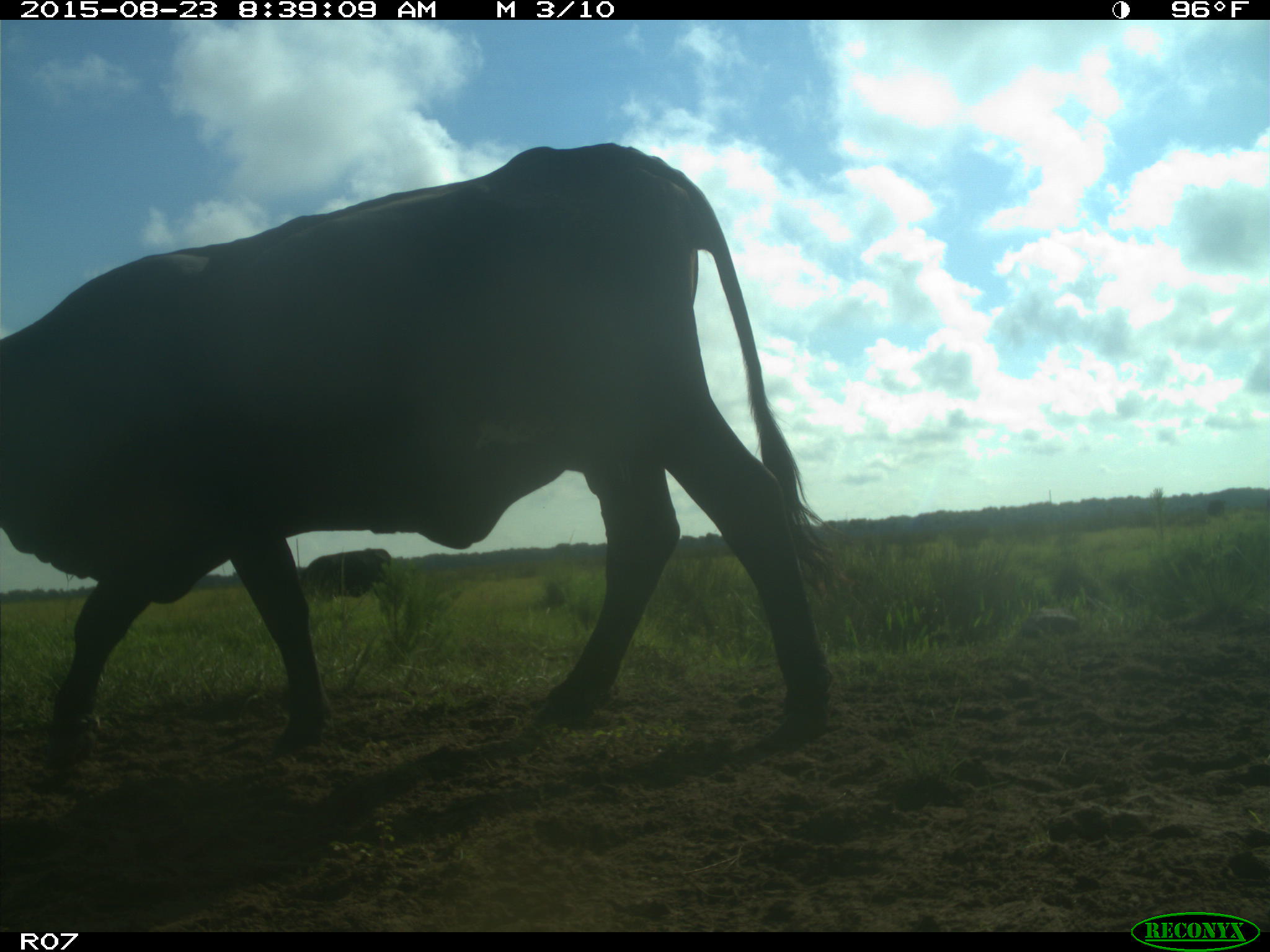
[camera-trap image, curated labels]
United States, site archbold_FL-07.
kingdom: Animalia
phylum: Chordata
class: Mammalia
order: Artiodactyla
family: Bovidae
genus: Bos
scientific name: Bos taurus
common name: domestic cow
Bos taurus (domestic cow).